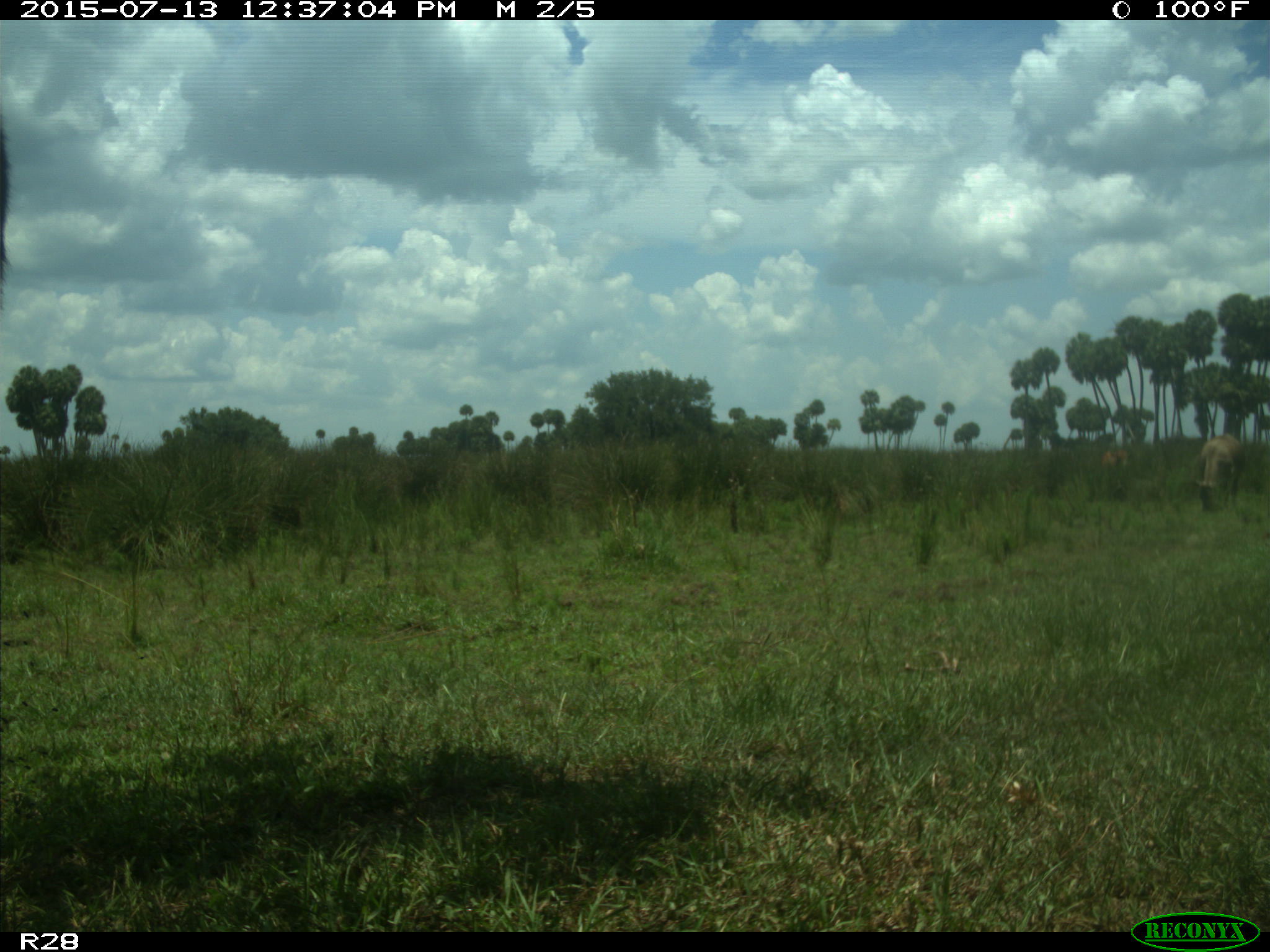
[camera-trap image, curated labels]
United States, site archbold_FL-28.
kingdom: Animalia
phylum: Chordata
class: Mammalia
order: Artiodactyla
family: Bovidae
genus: Bos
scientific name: Bos taurus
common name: domestic cow